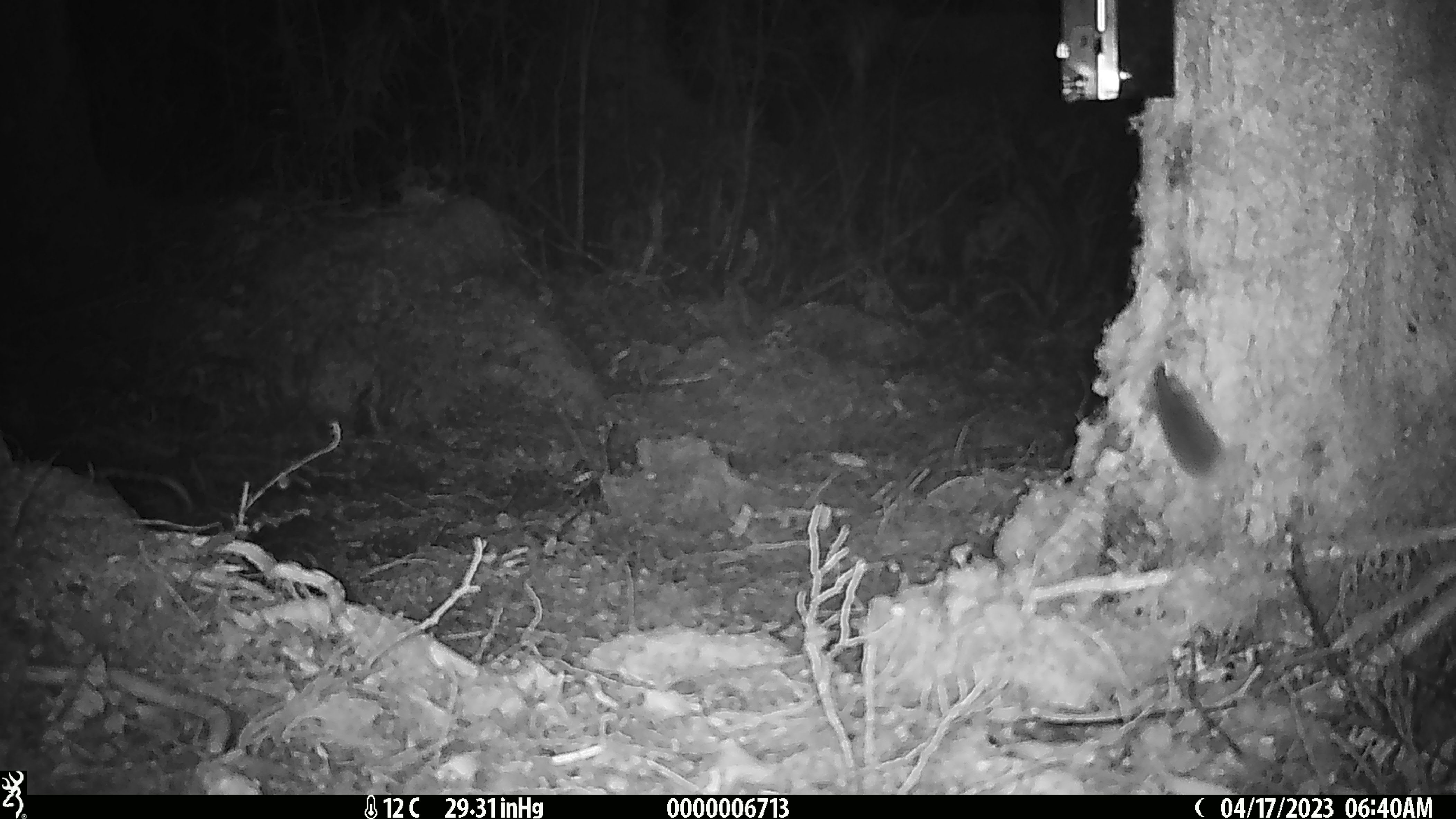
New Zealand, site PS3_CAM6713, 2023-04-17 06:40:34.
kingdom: Animalia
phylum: Chordata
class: Mammalia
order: Rodentia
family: Muridae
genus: Mus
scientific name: Mus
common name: mouse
Mouse (Mus).